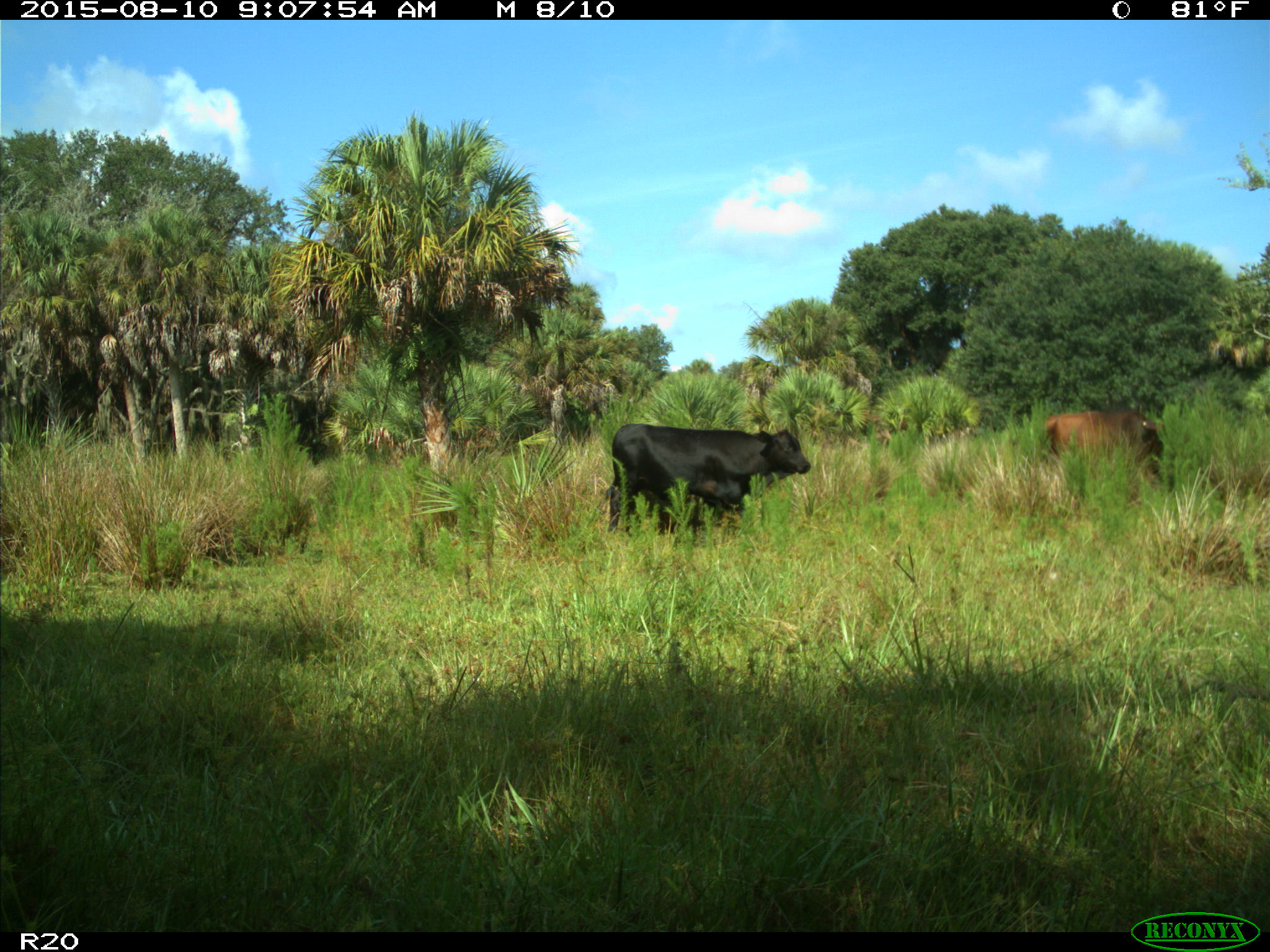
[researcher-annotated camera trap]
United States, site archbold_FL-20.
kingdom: Animalia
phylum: Chordata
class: Mammalia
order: Artiodactyla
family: Bovidae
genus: Bos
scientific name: Bos taurus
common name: domestic cow